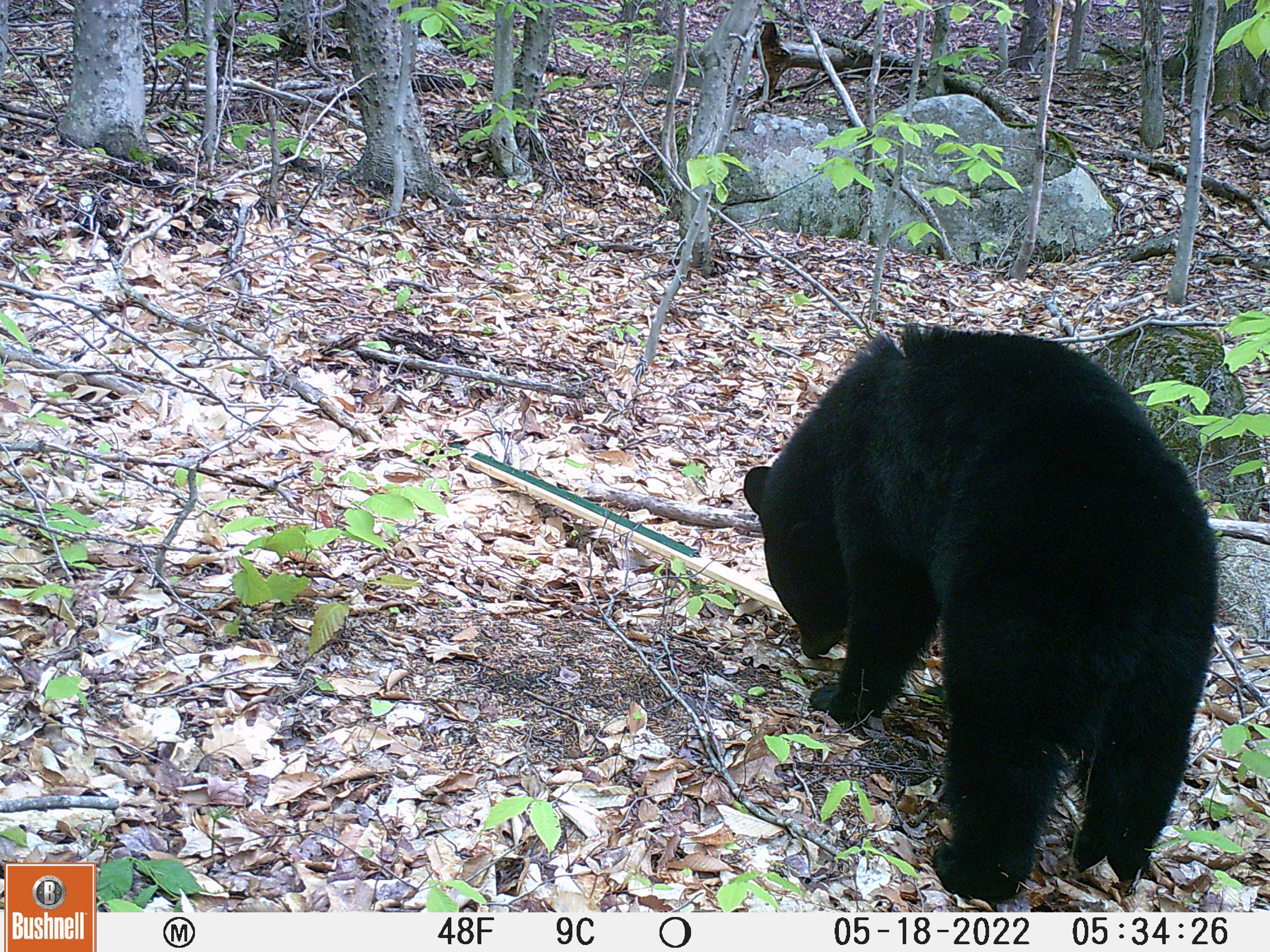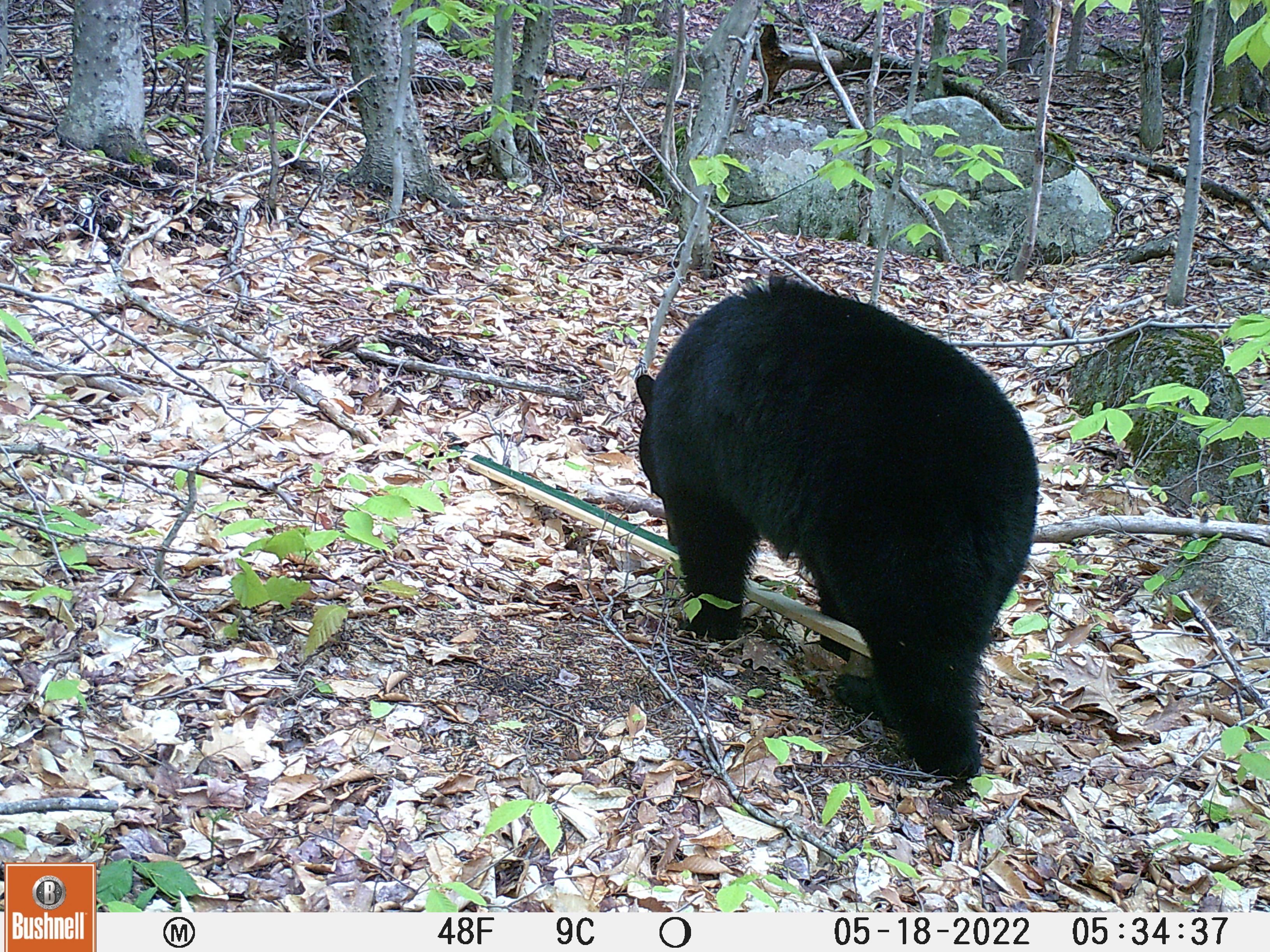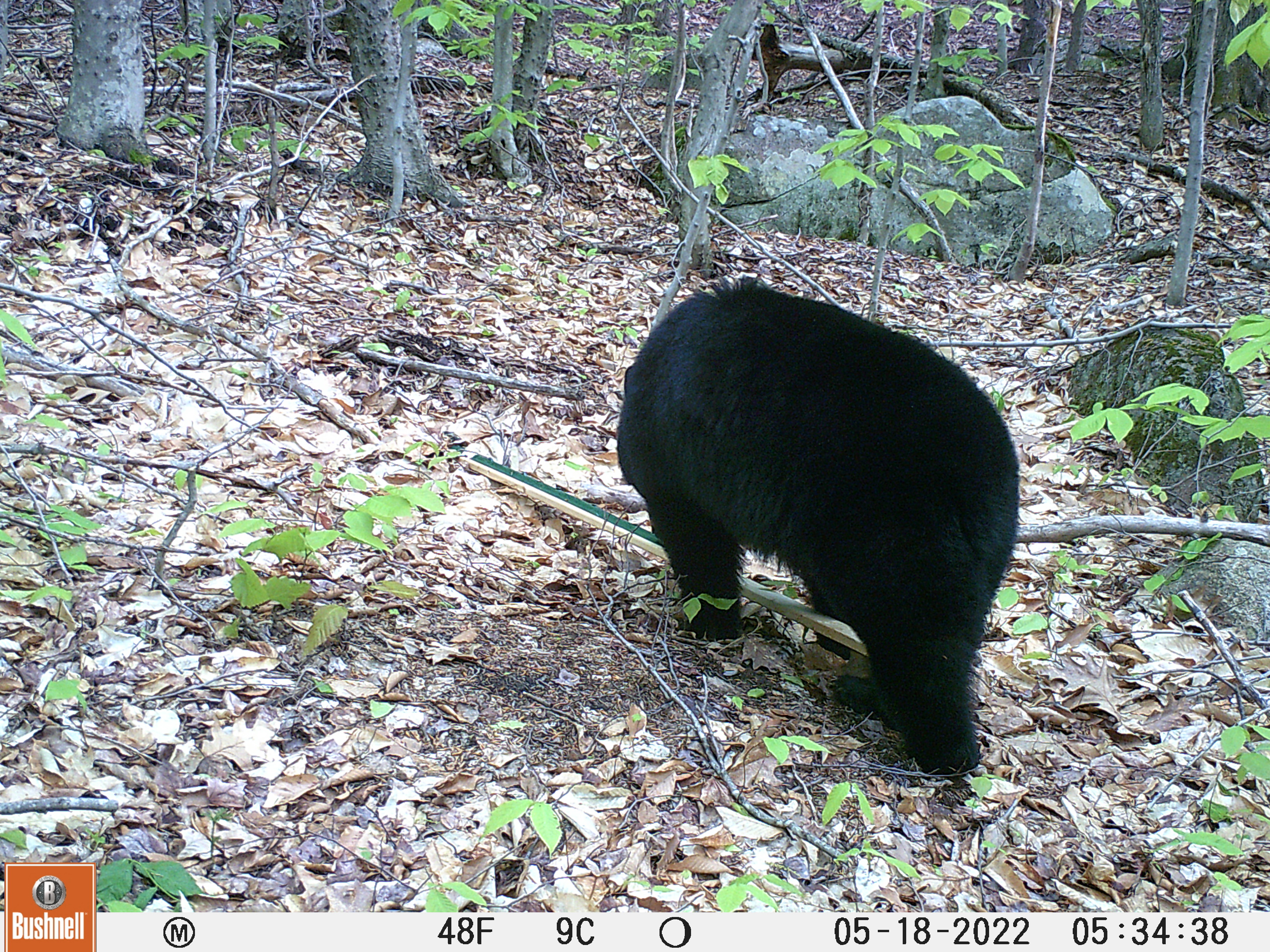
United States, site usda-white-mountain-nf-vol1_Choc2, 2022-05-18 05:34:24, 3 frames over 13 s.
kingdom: Animalia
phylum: Chordata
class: Mammalia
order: Carnivora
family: Ursidae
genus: Ursus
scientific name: Ursus americanus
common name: black bear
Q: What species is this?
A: Black bear (Ursus americanus).